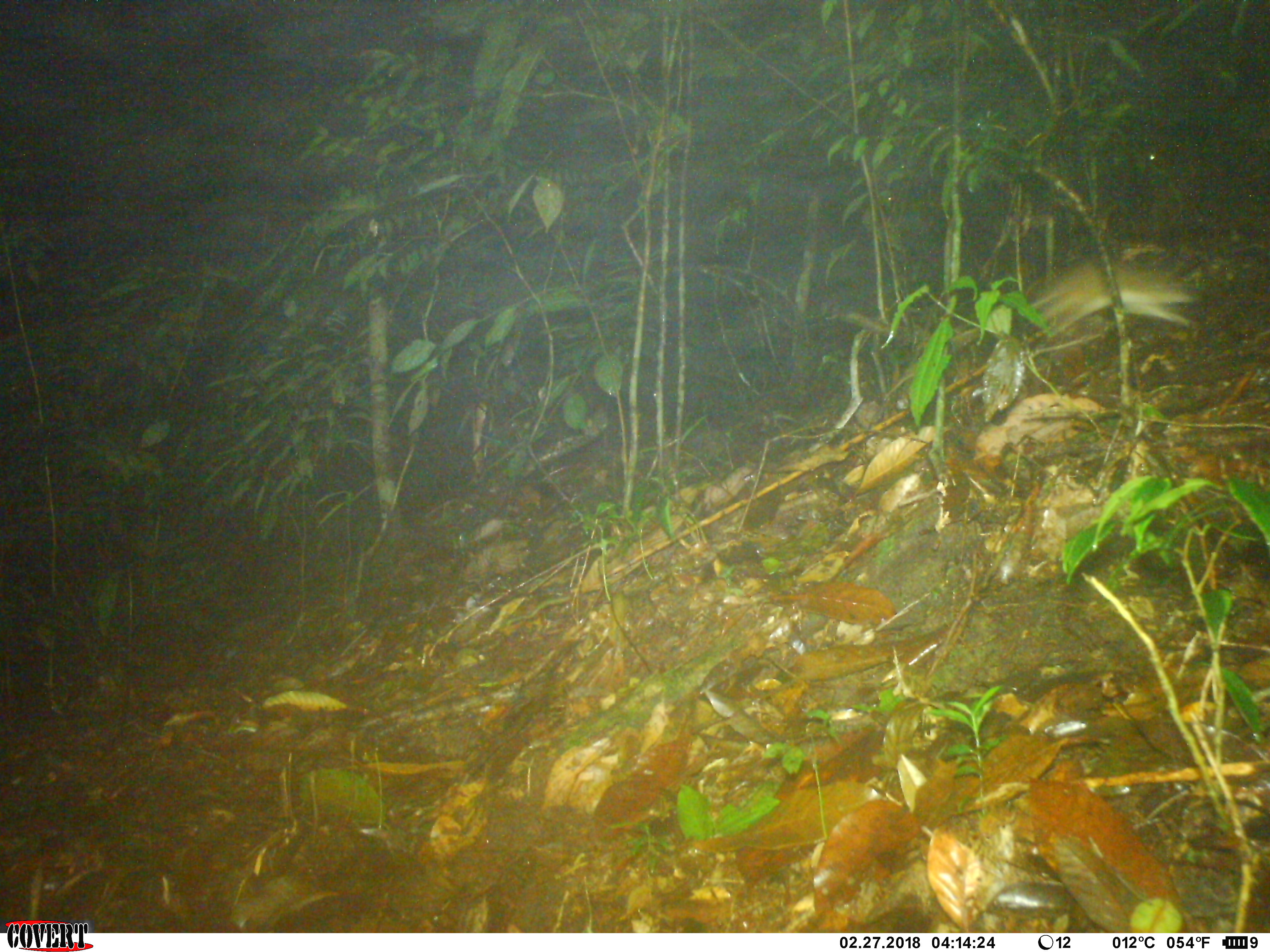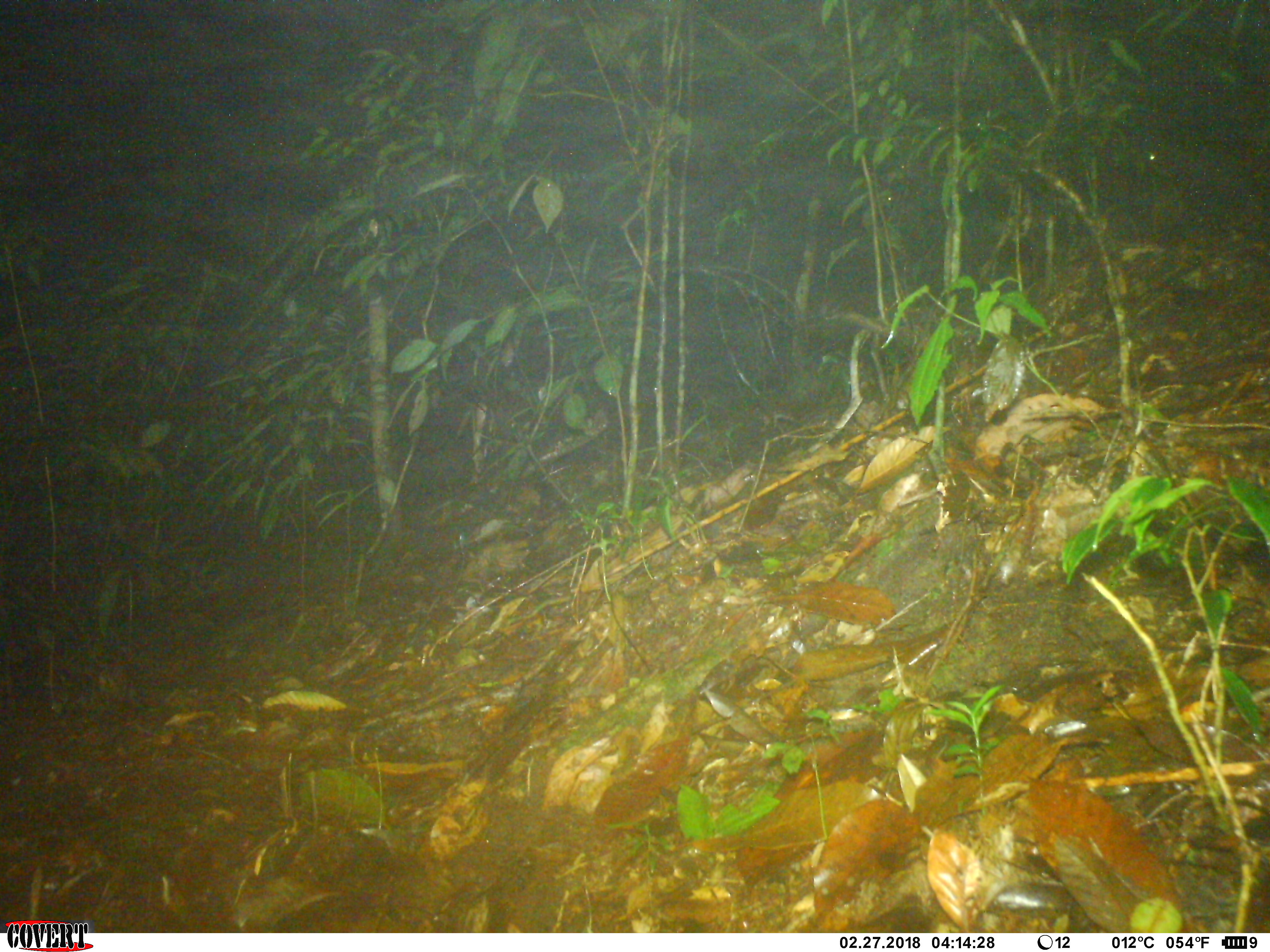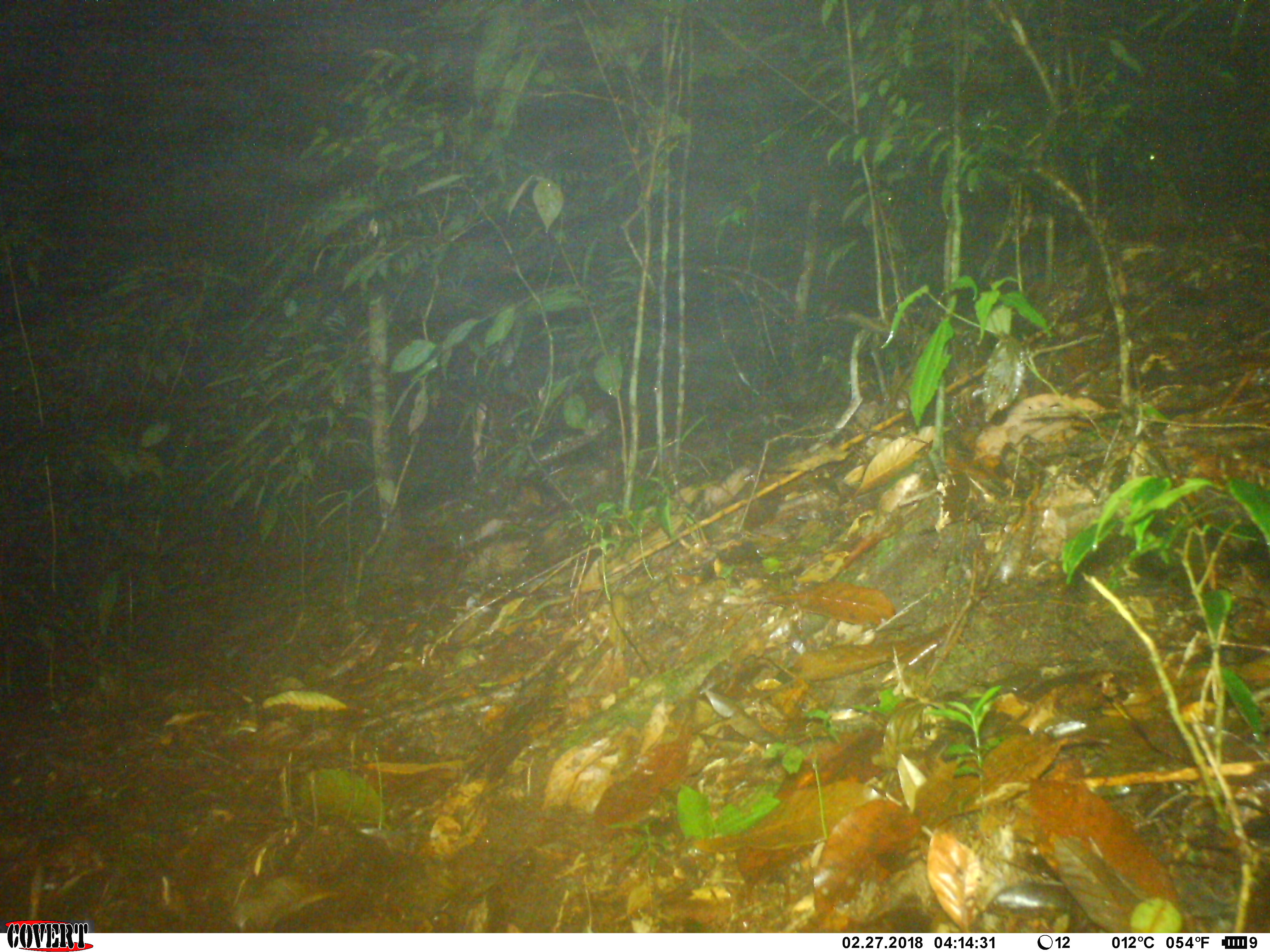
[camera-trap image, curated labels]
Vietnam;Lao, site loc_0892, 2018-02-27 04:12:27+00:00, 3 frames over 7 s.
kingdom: Animalia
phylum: Chordata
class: Mammalia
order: Rodentia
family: Muridae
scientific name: Muridae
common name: old-world mice and rats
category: unidentified murid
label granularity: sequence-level